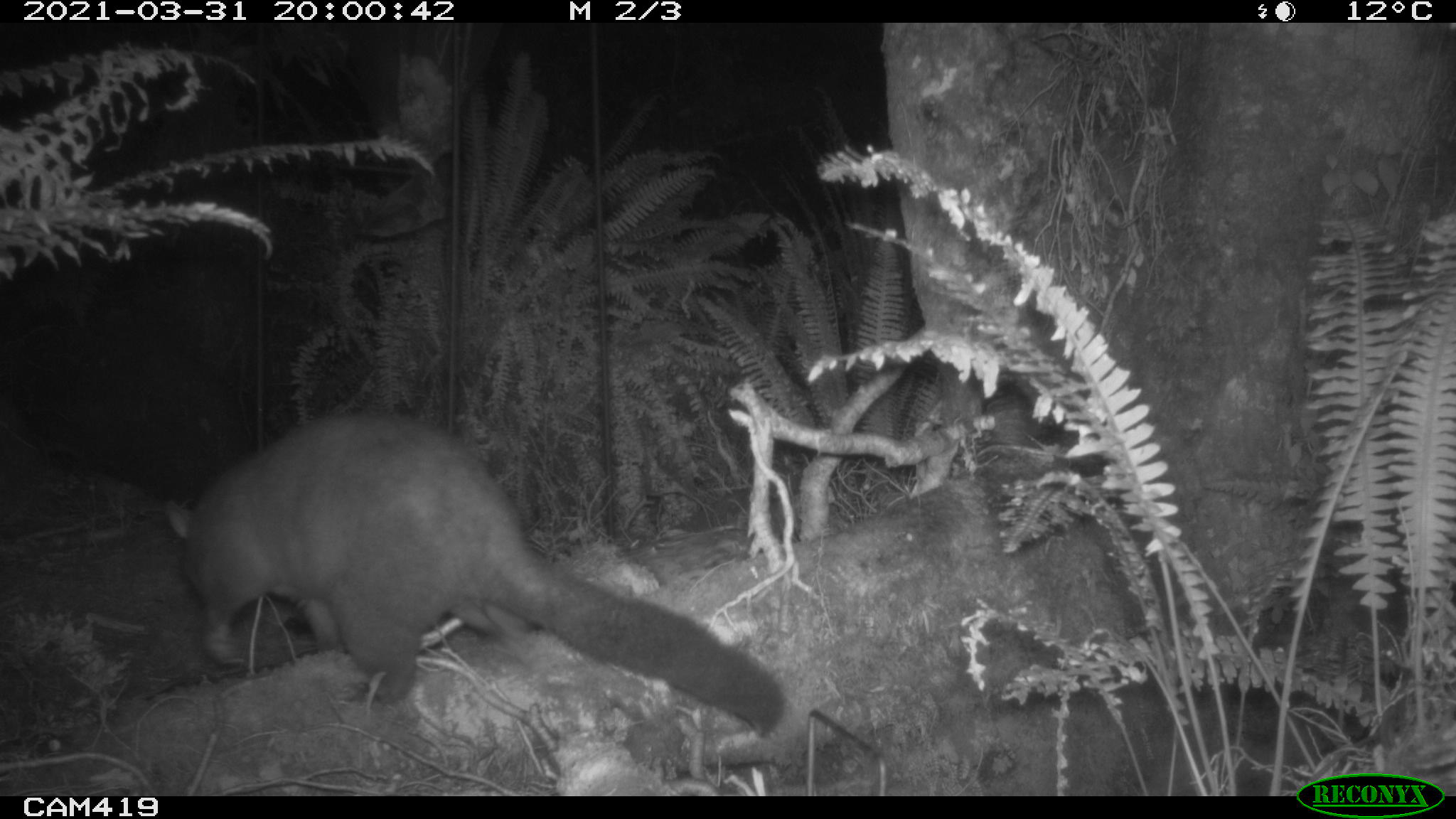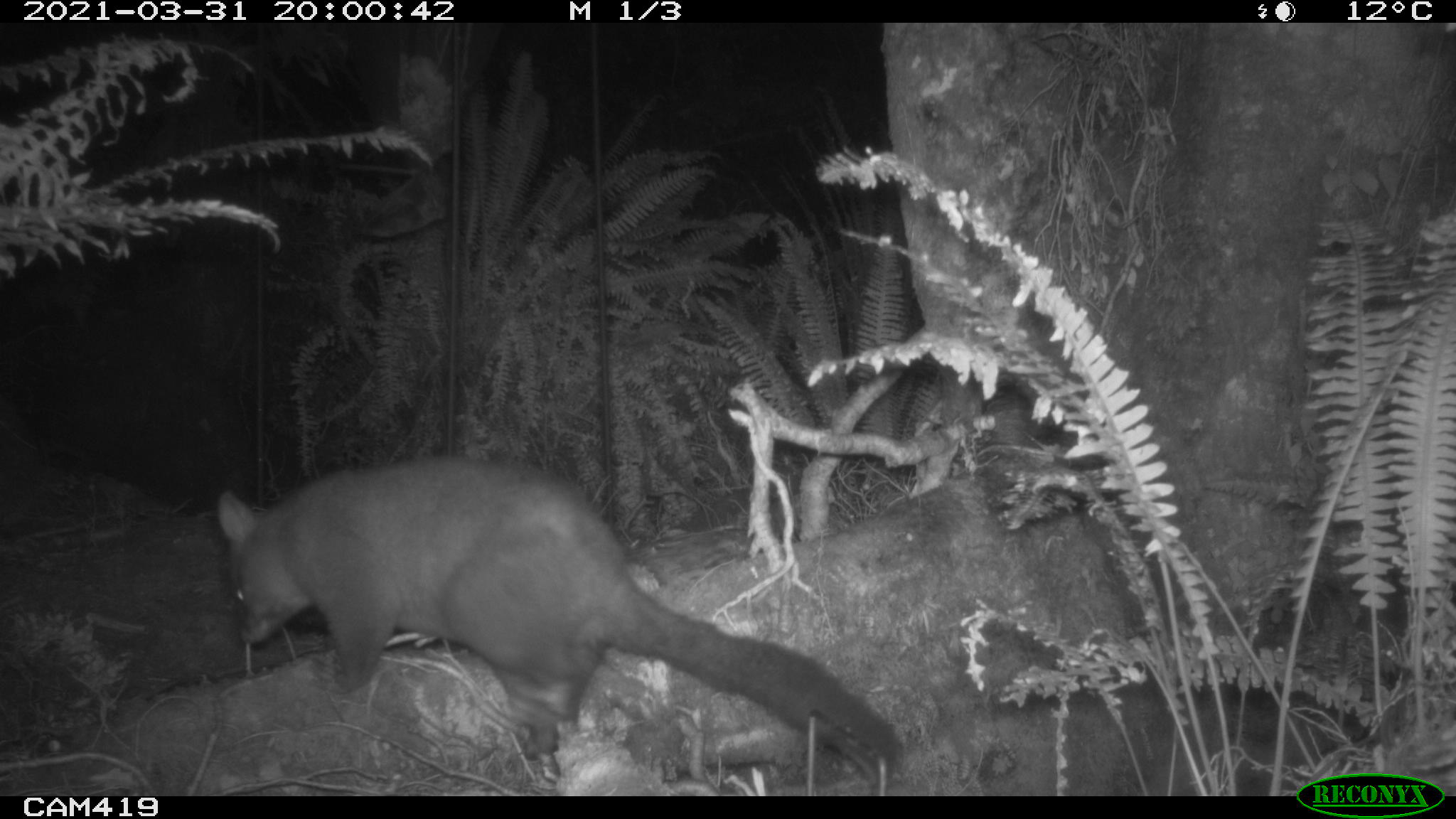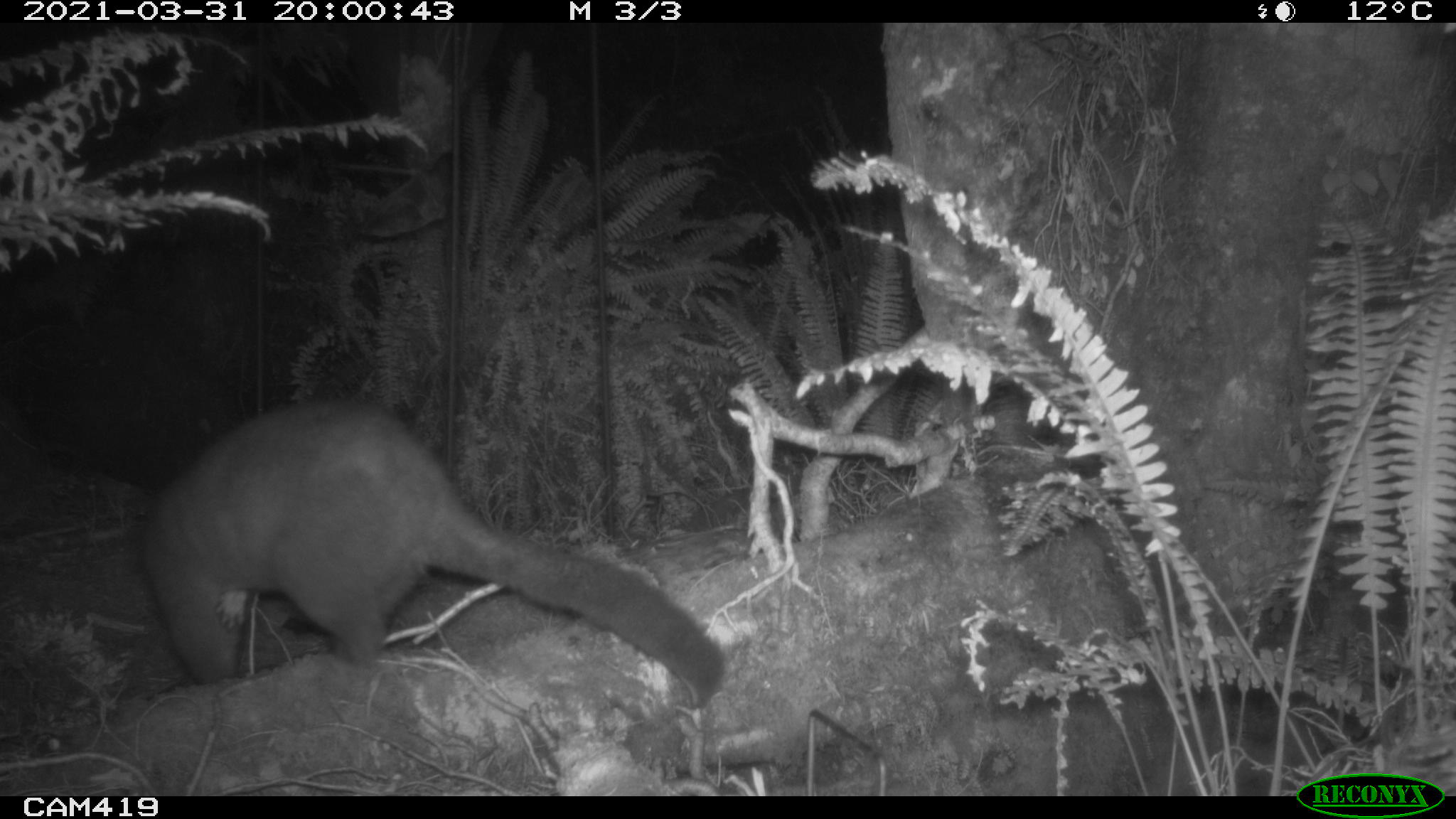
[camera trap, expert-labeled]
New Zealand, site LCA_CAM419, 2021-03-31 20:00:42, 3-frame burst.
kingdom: Animalia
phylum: Chordata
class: Mammalia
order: Diprotodontia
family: Phalangeridae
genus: Trichosurus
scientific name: Trichosurus vulpecula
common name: common brushtail possum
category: possum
Possum (common brushtail possum) (Trichosurus vulpecula).